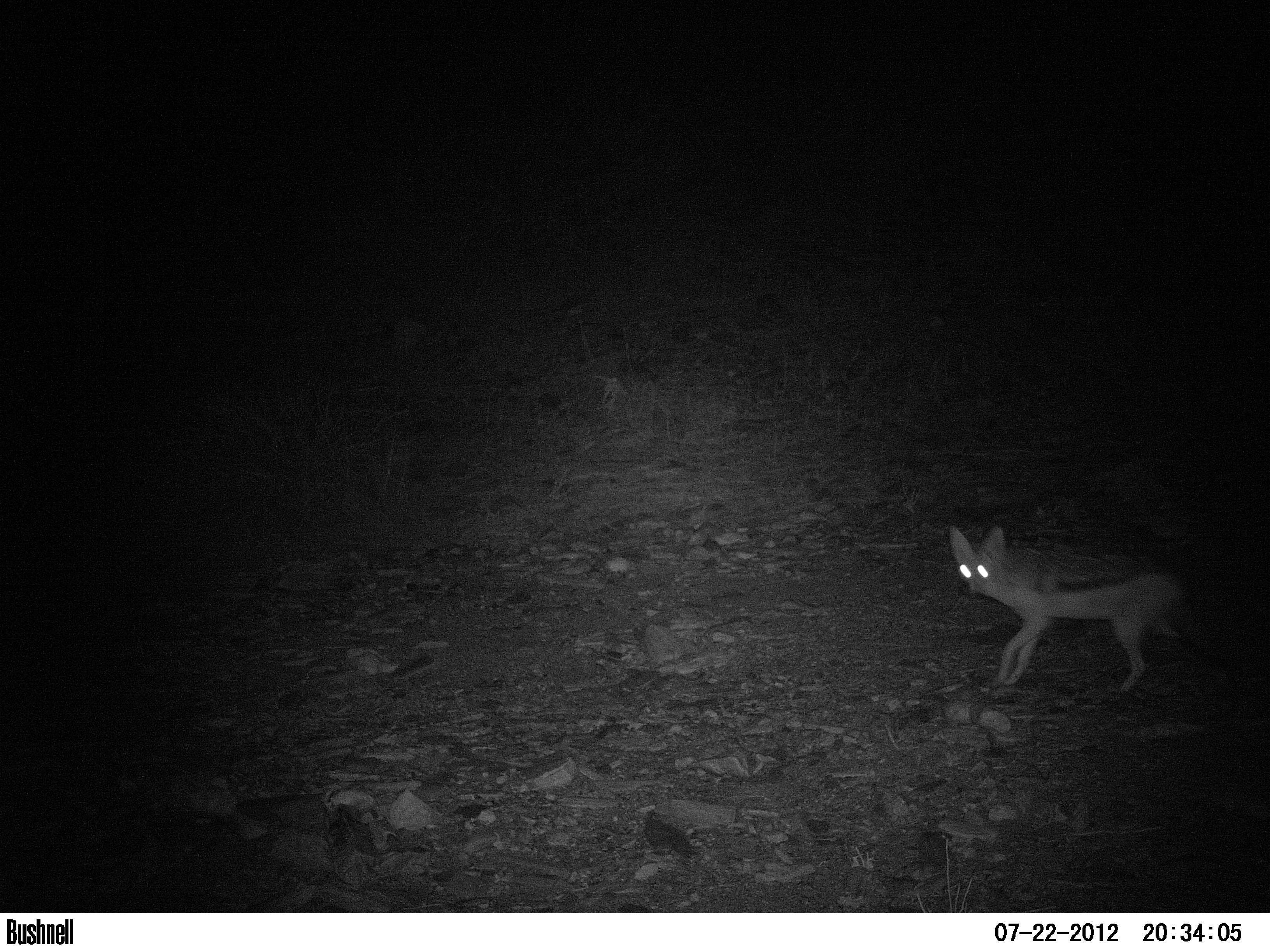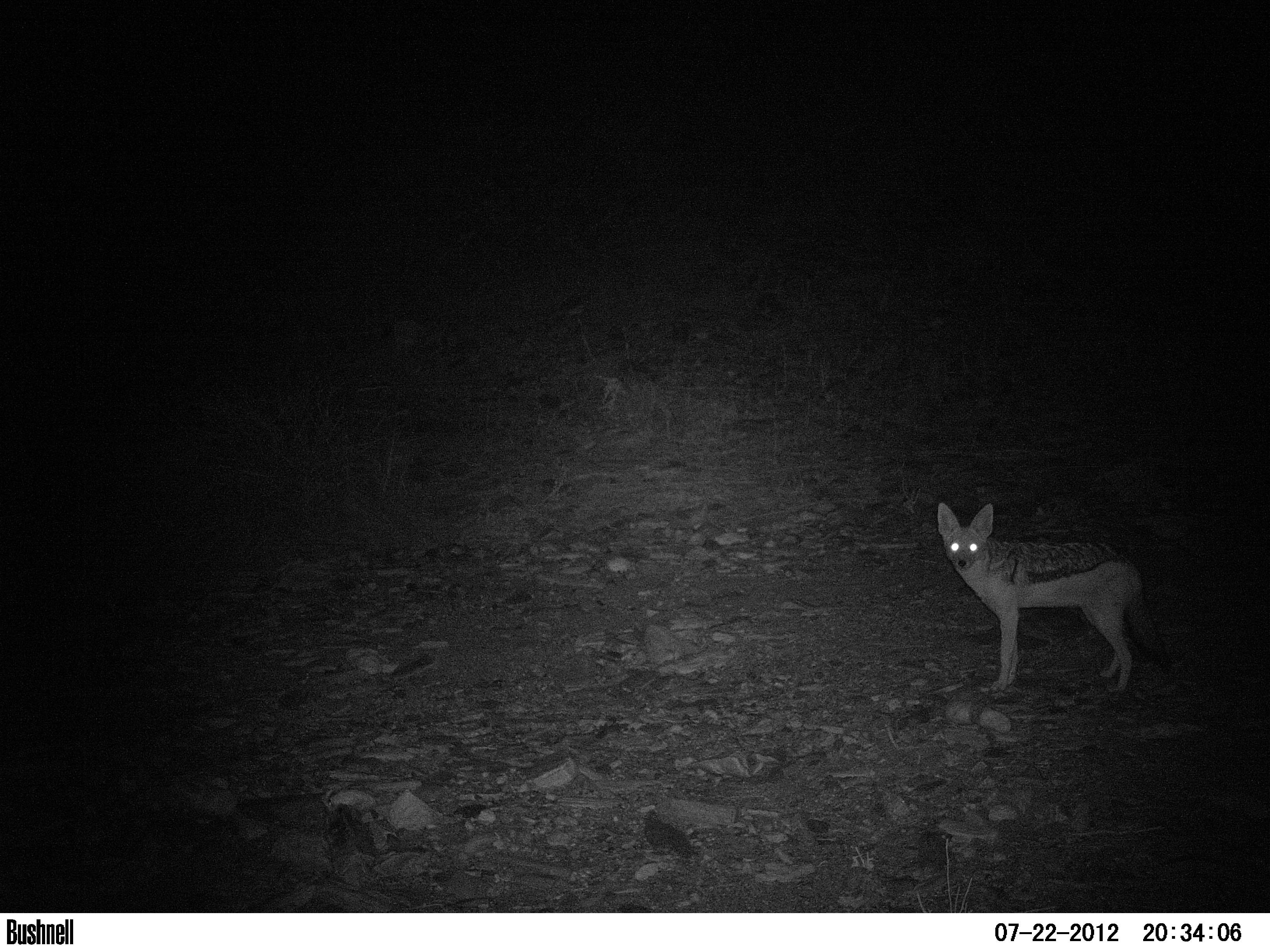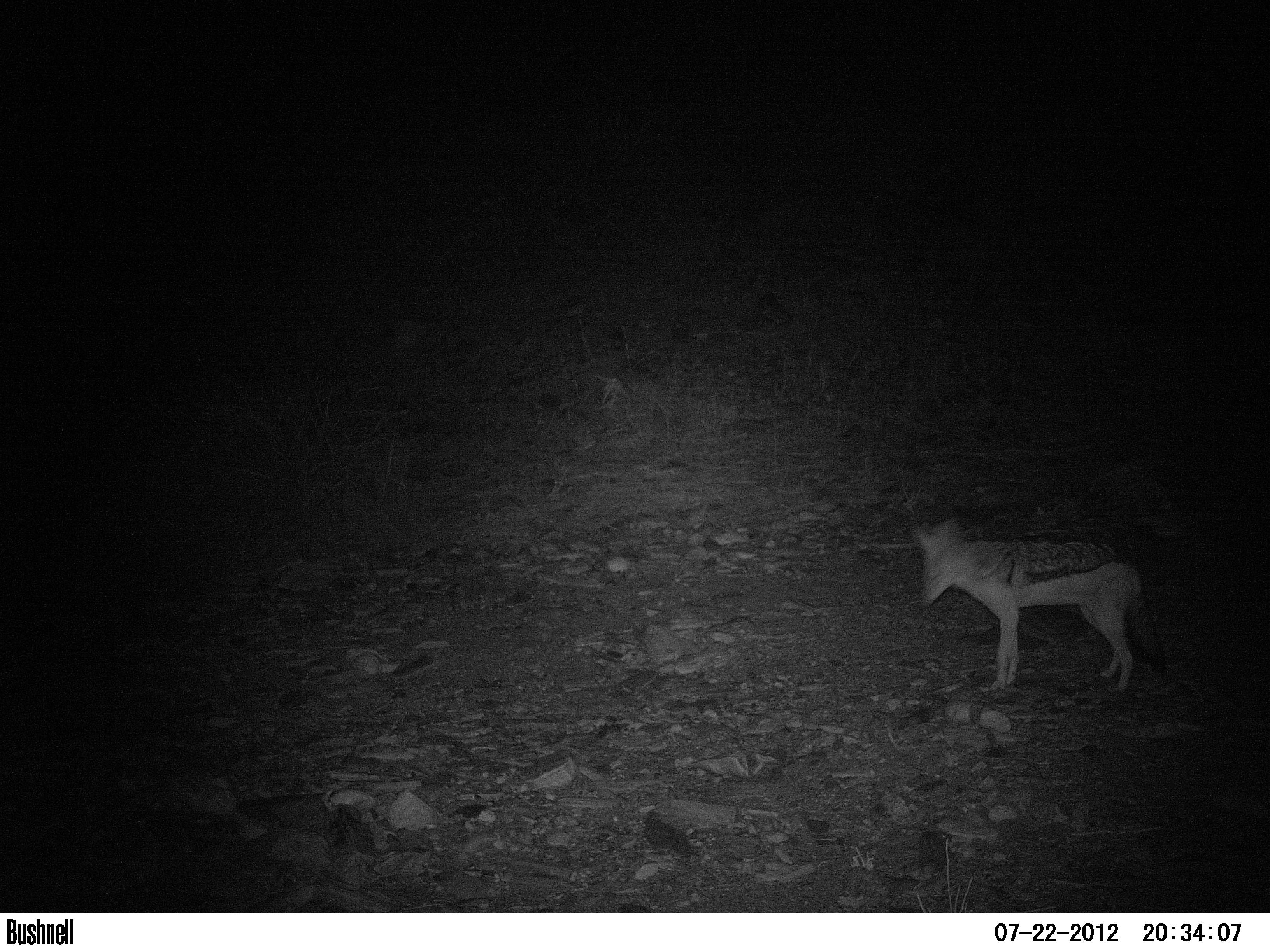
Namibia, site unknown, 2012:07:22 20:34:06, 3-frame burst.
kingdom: Animalia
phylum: Chordata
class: Mammalia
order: Carnivora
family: Canidae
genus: Lupulella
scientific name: Lupulella mesomelas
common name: black-backed jackal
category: canis mesomelas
Canis mesomelas (black-backed jackal) (Lupulella mesomelas).